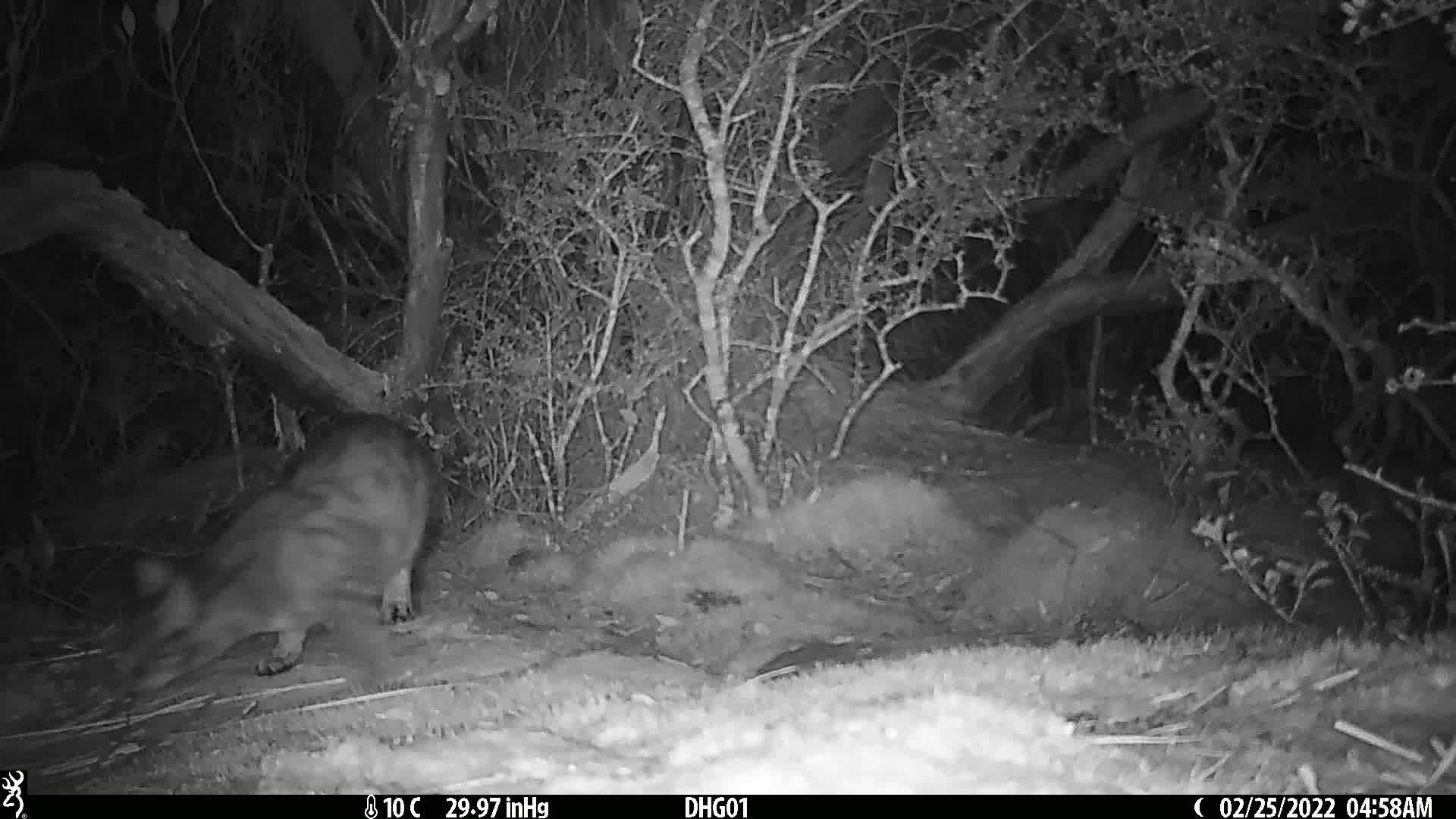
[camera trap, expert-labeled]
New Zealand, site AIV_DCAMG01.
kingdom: Animalia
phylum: Chordata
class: Mammalia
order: Carnivora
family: Felidae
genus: Felis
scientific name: Felis catus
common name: domestic cat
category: cat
Cat (domestic cat) (Felis catus).